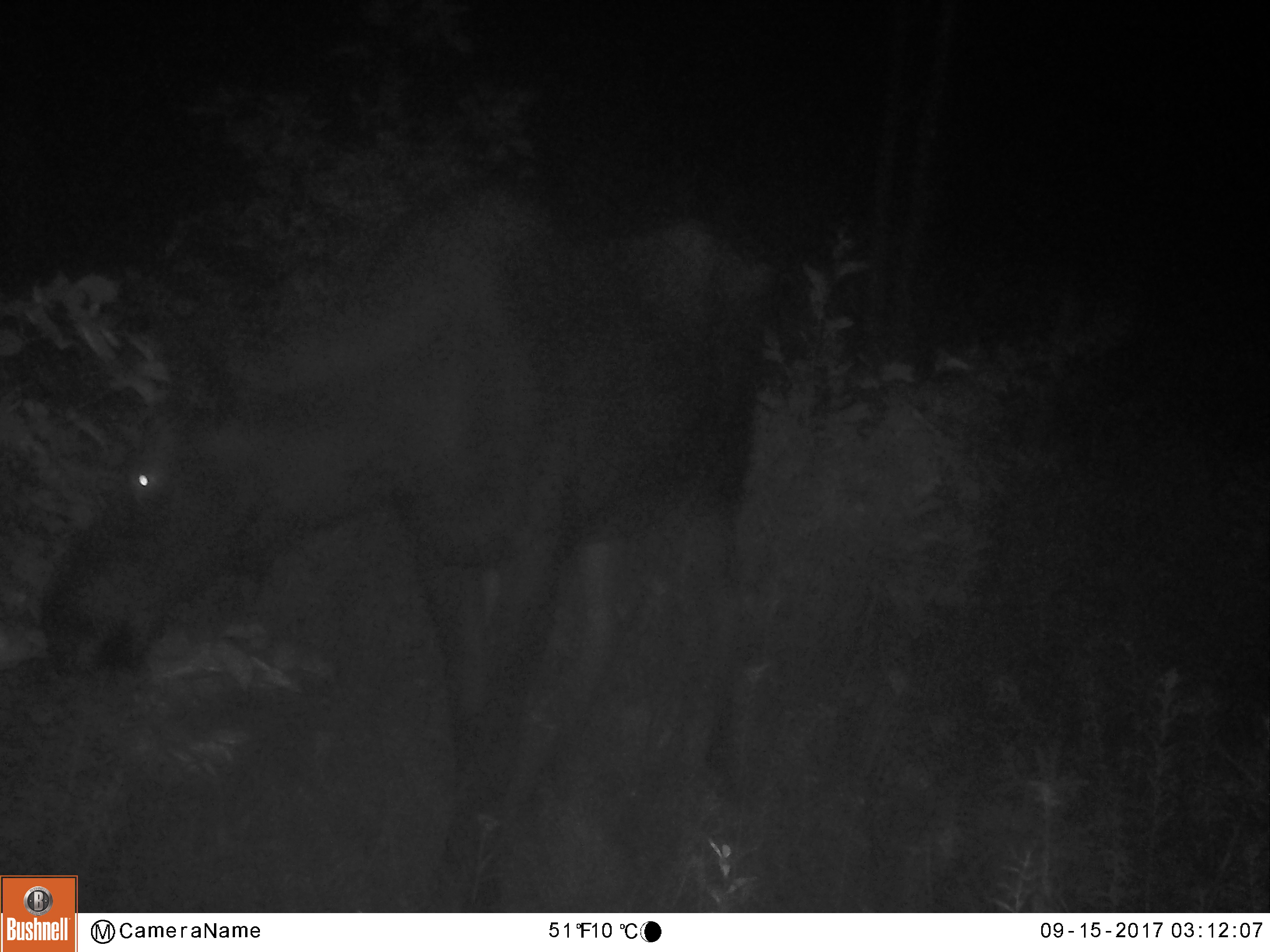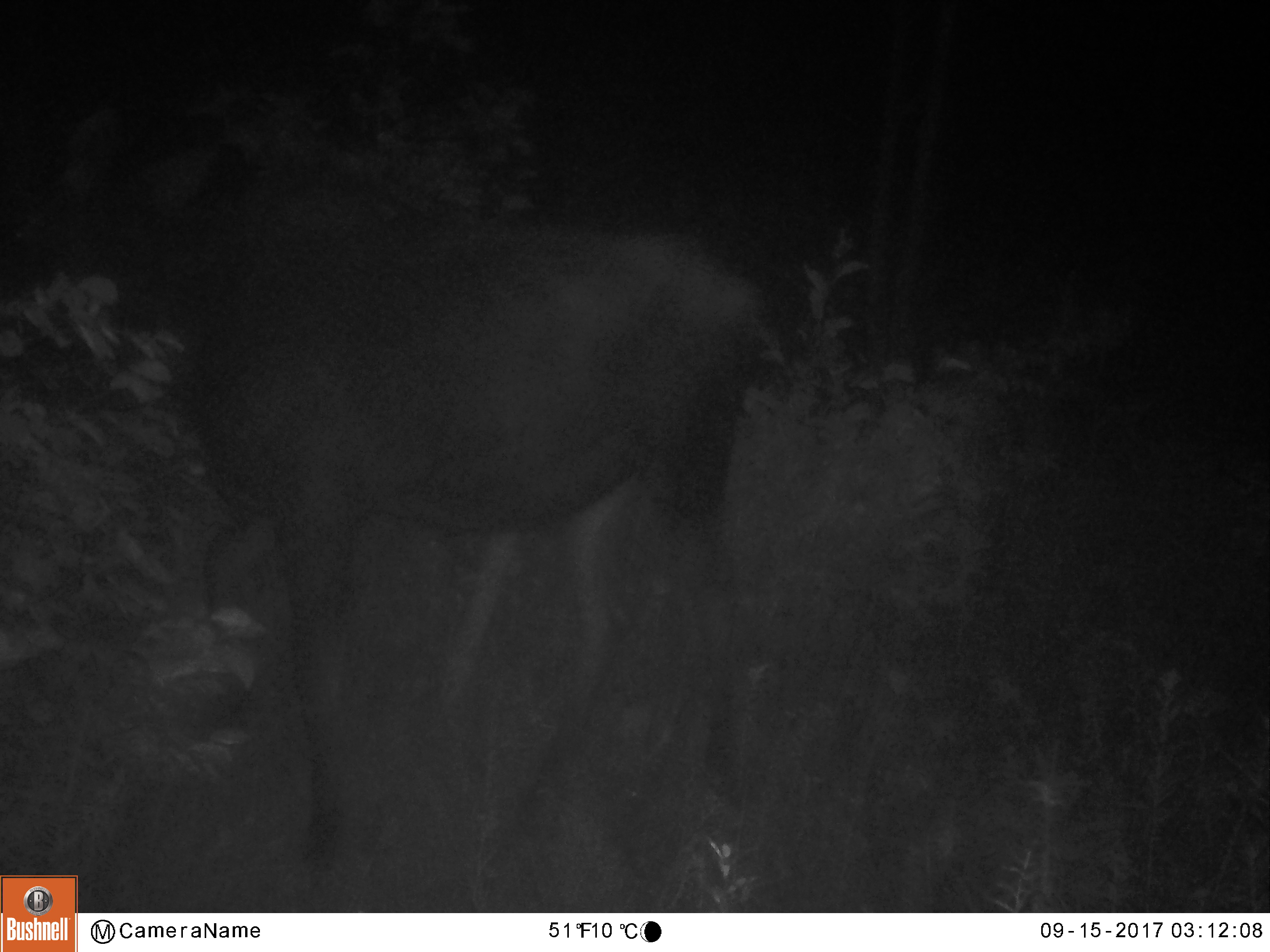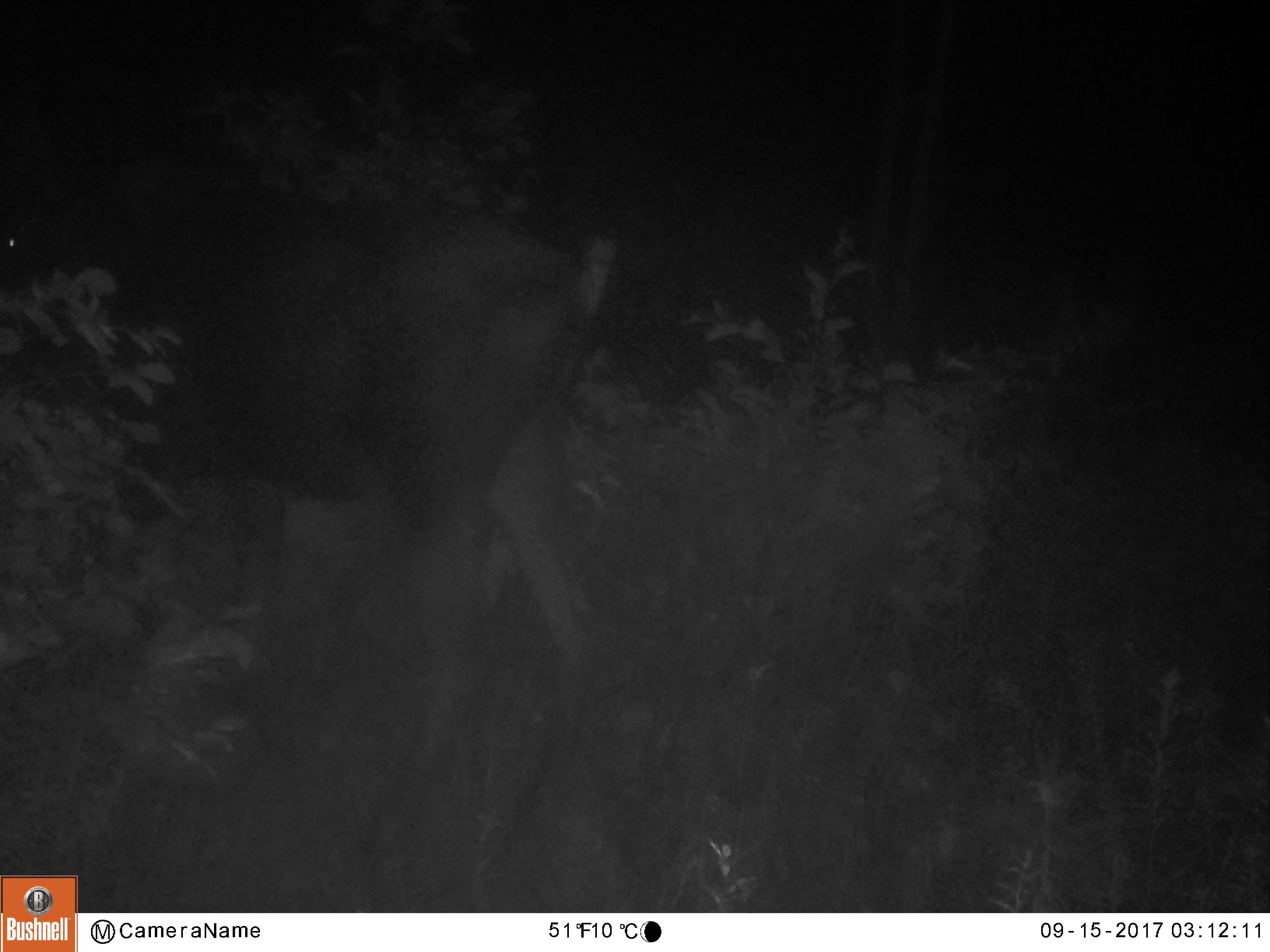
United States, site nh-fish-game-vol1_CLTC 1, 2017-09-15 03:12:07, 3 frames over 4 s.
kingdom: Animalia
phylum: Chordata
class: Mammalia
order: Artiodactyla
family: Cervidae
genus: Alces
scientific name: Alces alces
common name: moose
Moose (Alces alces).